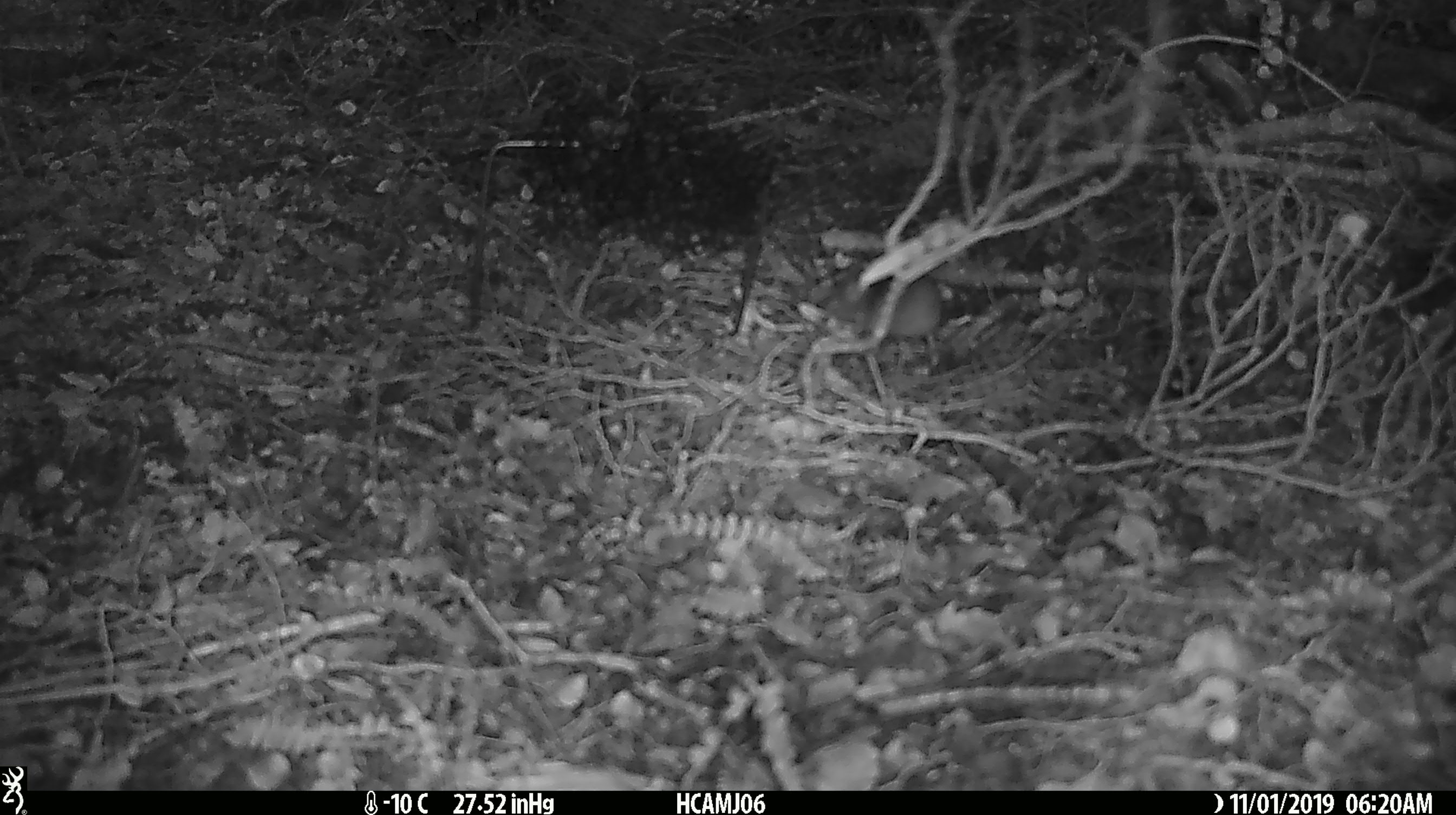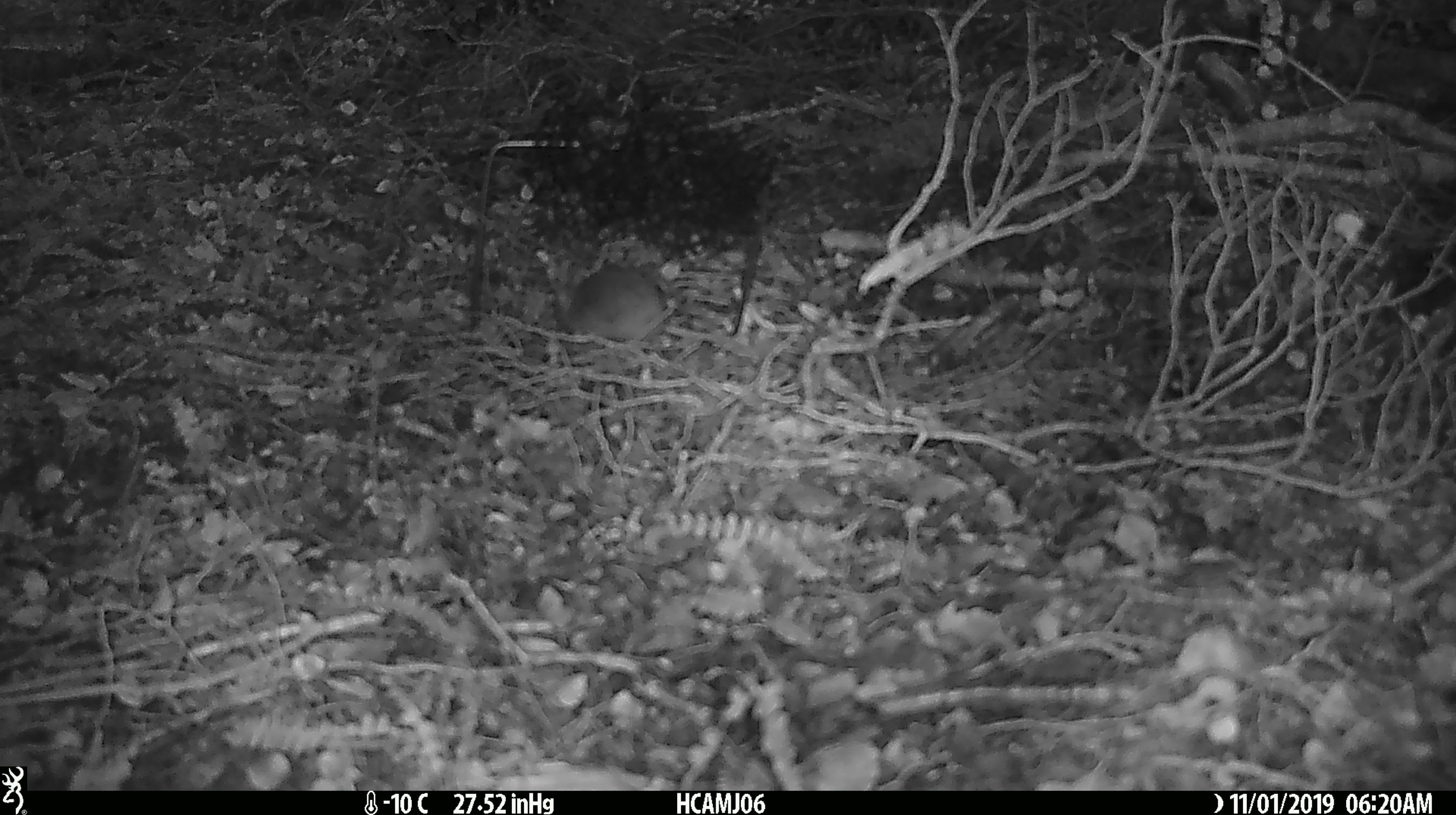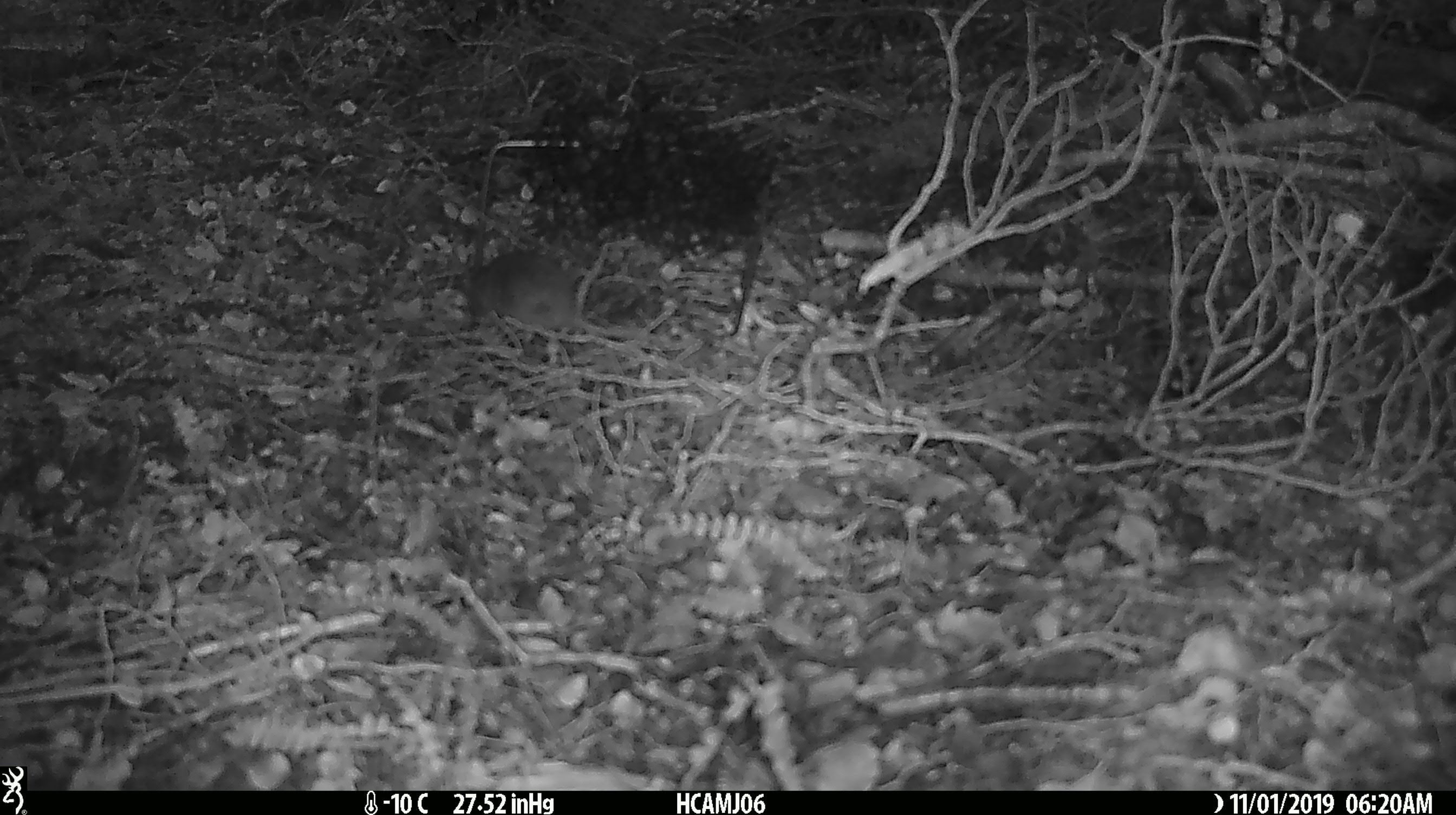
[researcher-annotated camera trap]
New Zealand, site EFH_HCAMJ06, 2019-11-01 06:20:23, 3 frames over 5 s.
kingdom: Animalia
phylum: Chordata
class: Mammalia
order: Rodentia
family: Muridae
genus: Mus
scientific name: Mus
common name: mouse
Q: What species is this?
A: Mouse (Mus).